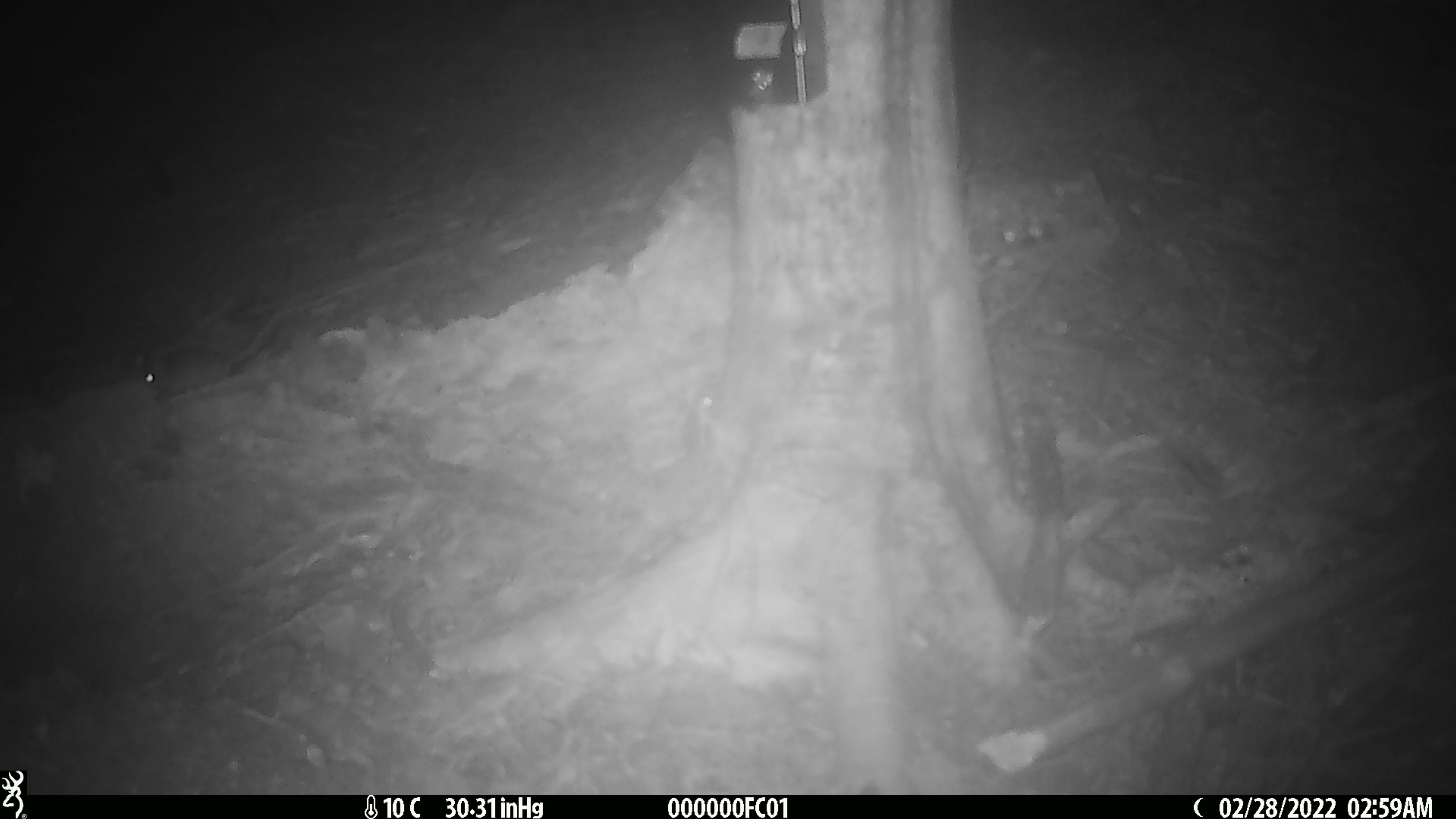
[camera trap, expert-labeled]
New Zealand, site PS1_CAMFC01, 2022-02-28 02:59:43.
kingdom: Animalia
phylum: Chordata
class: Mammalia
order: Rodentia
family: Muridae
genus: Mus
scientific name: Mus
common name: mouse